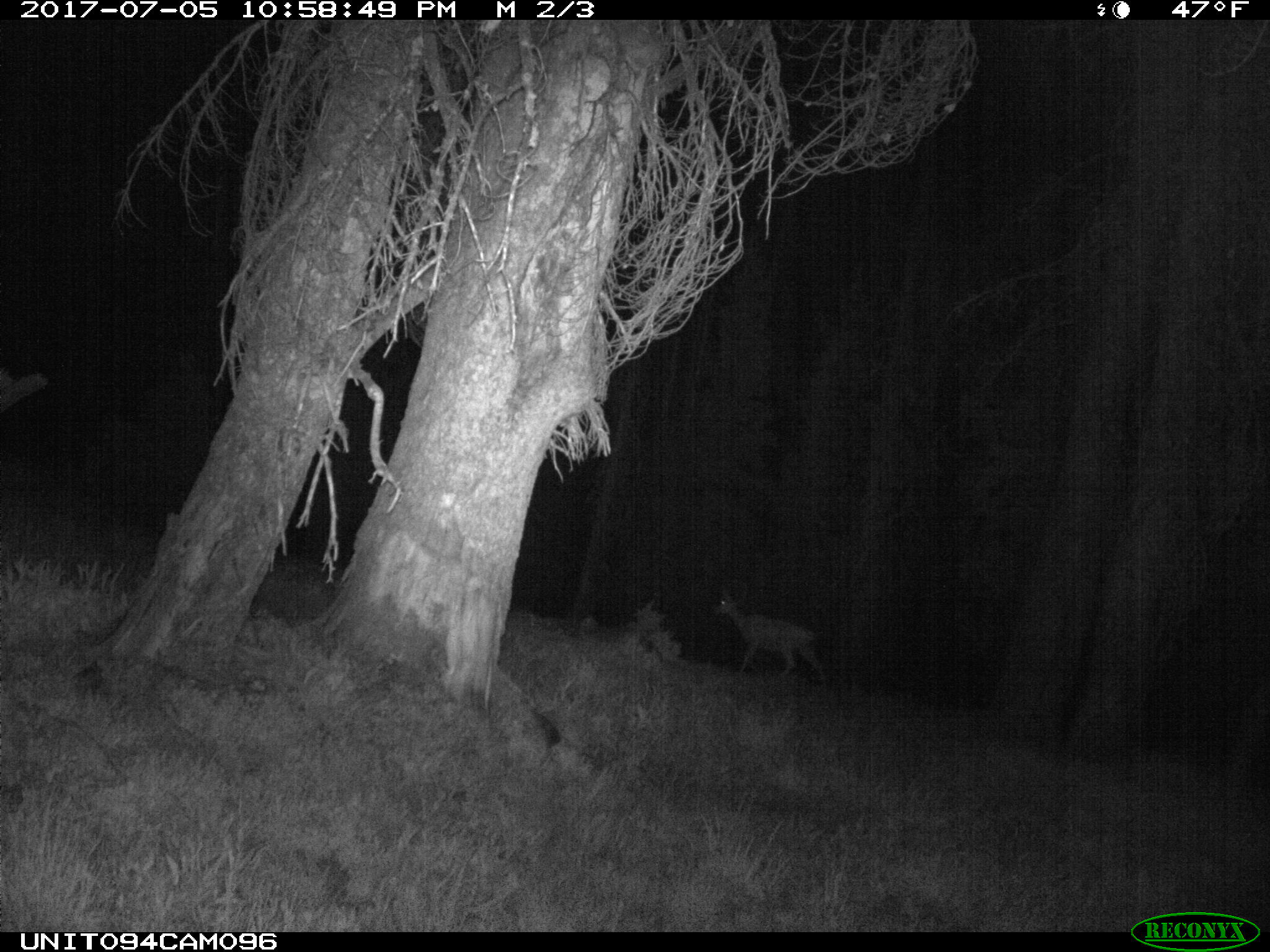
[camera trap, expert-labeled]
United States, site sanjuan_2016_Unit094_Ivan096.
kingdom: Animalia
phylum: Chordata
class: Mammalia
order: Artiodactyla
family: Cervidae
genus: Odocoileus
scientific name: Odocoileus hemionus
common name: mule deer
Odocoileus hemionus (mule deer).